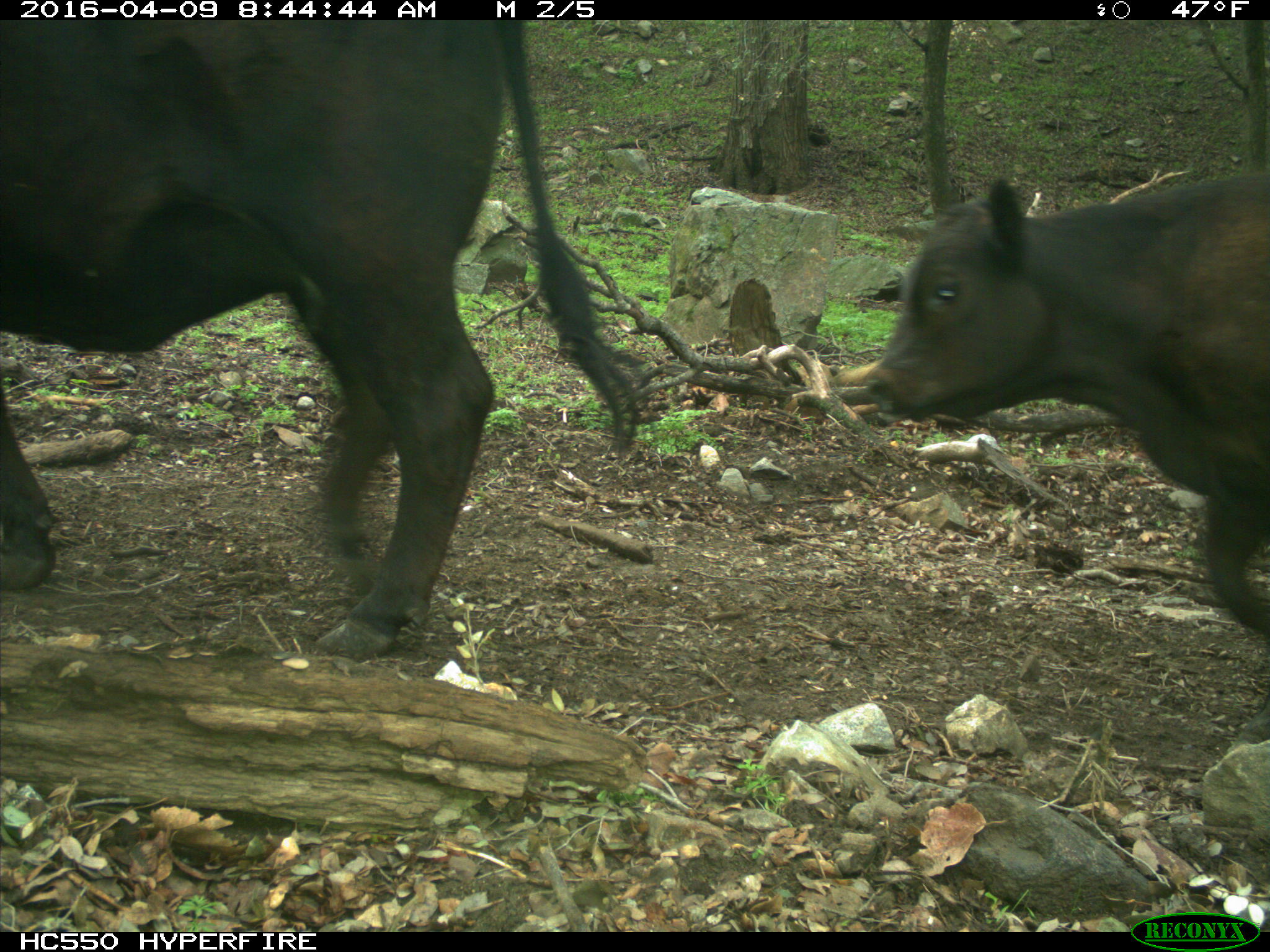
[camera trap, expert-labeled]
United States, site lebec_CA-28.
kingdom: Animalia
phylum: Chordata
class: Mammalia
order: Artiodactyla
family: Bovidae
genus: Bos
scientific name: Bos taurus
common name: domestic cow